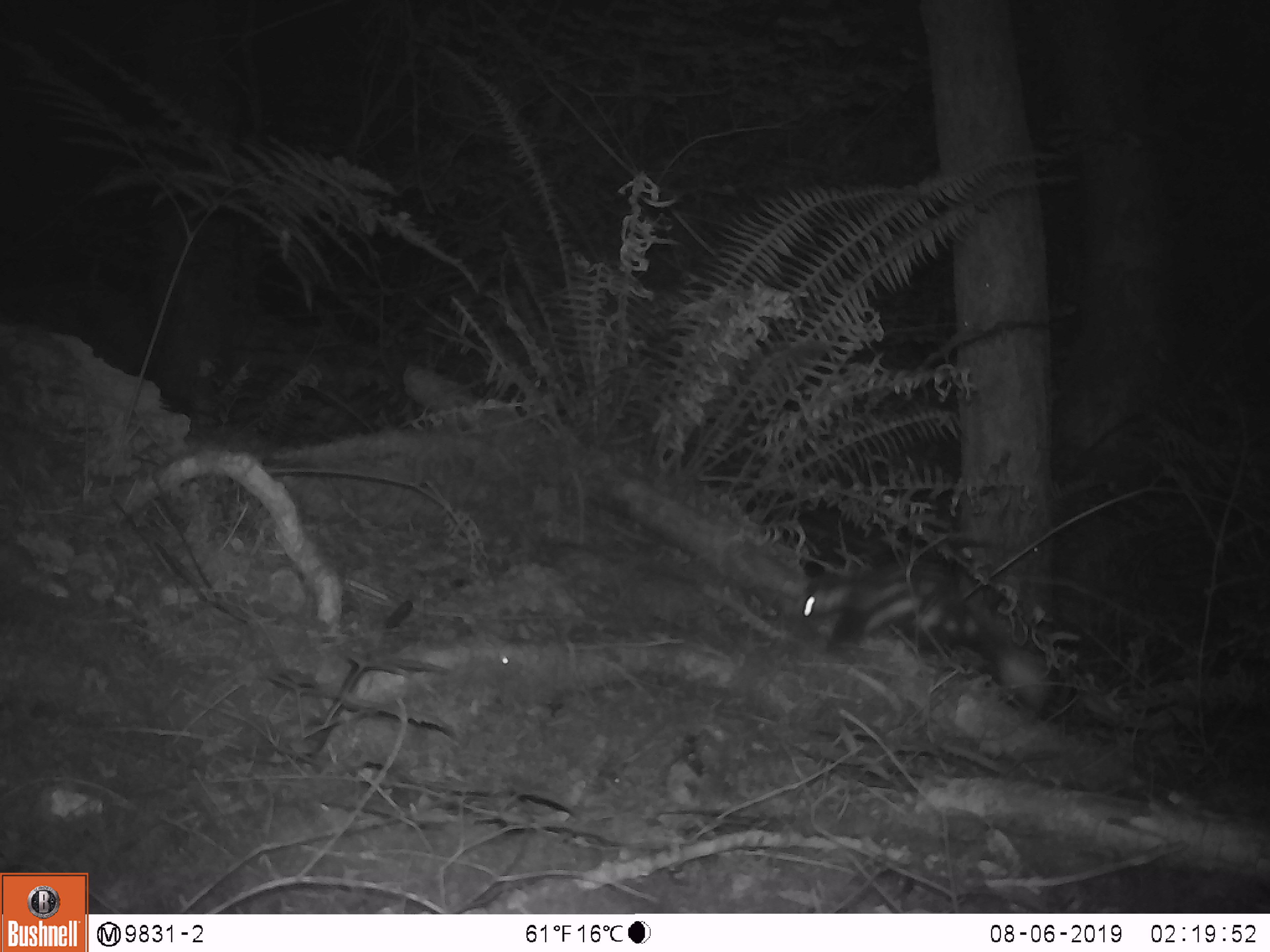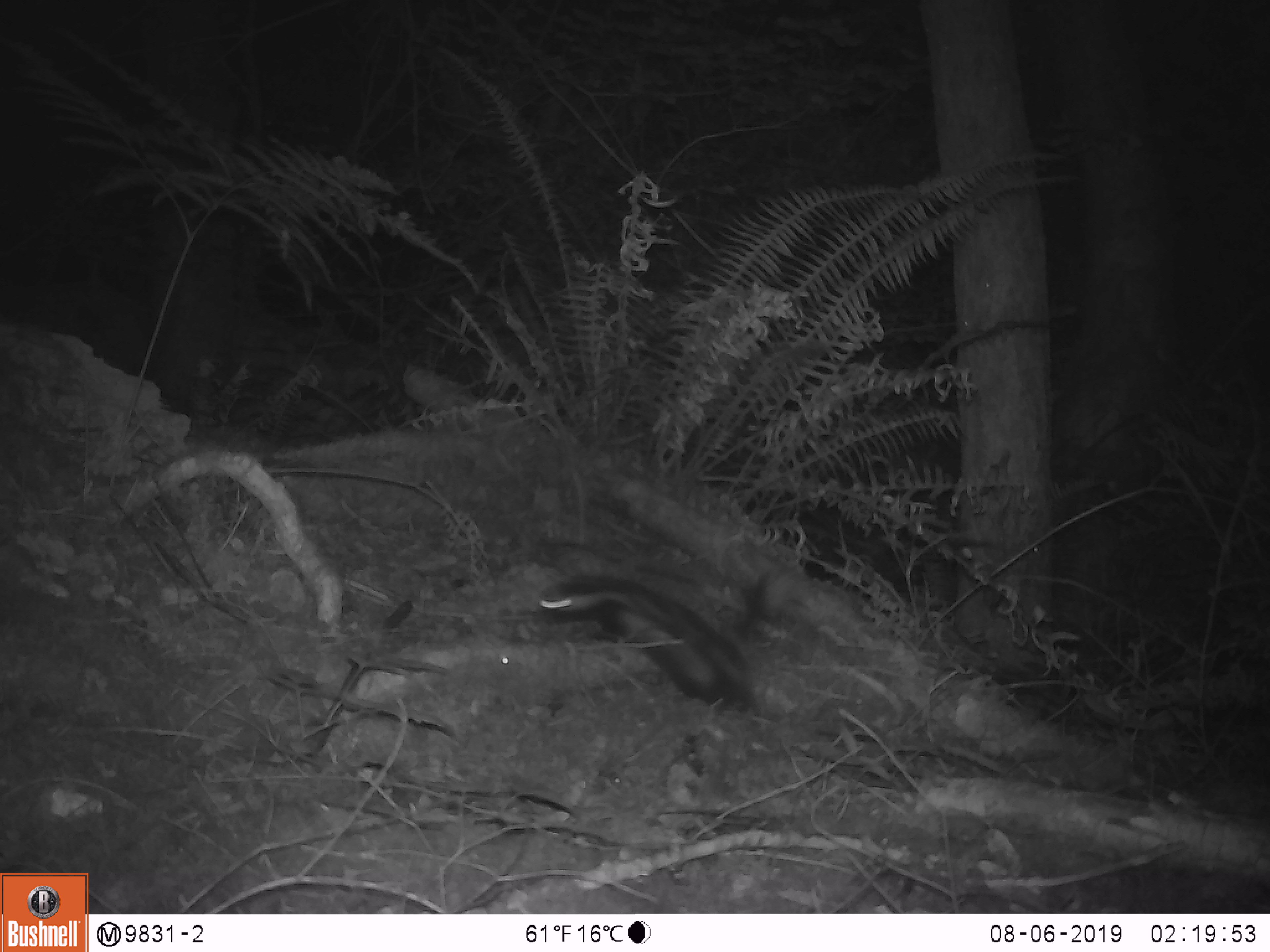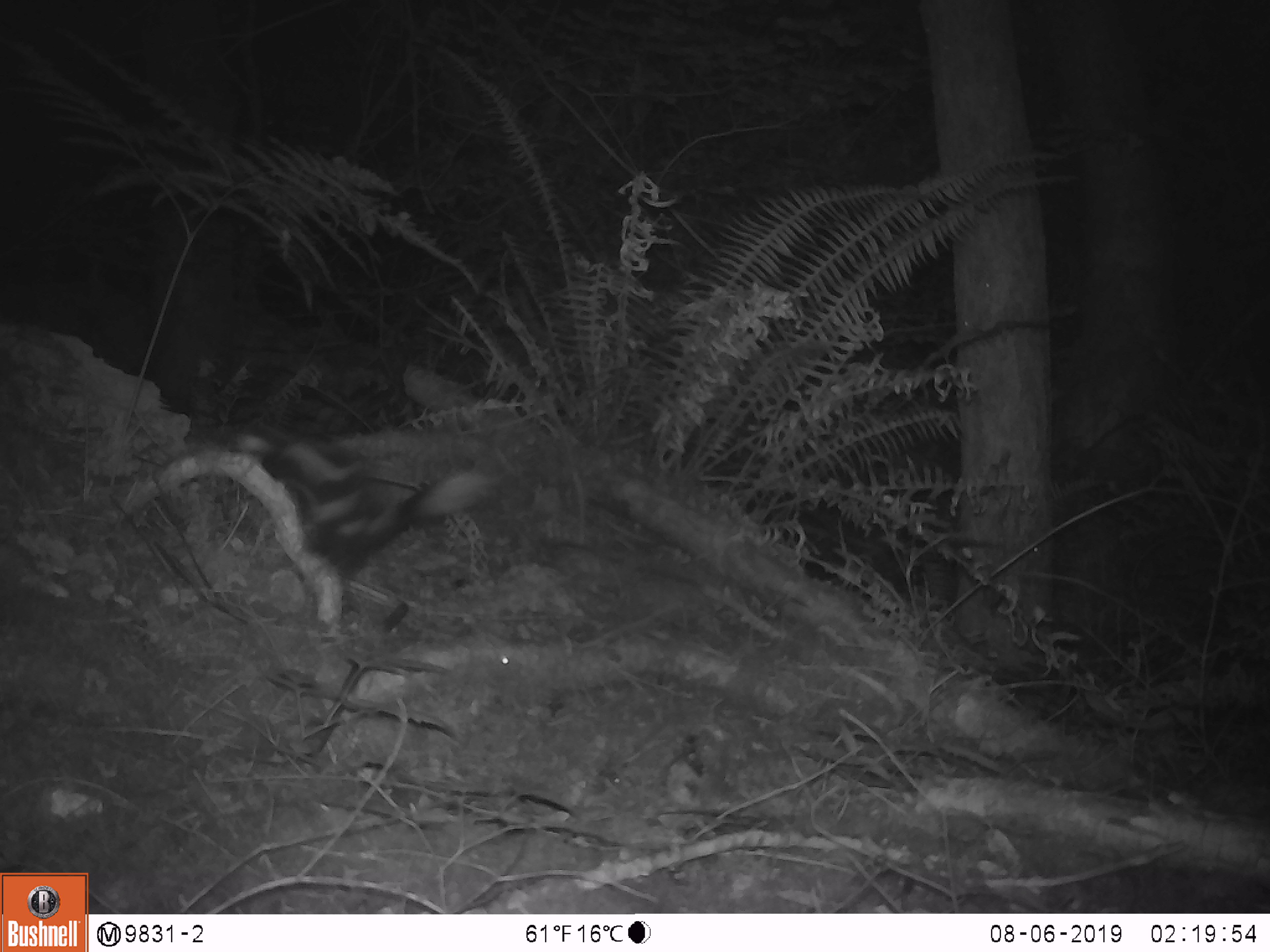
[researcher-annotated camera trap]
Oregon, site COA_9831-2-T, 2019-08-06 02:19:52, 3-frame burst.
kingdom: Animalia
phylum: Chordata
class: Mammalia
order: Carnivora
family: Mephitidae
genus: Spilogale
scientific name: Spilogale gracilis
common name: western spotted skunk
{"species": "western spotted skunk (Spilogale gracilis)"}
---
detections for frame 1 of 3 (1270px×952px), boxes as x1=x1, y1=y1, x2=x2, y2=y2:
western spotted skunk: x1=790, y1=564, x2=1051, y2=711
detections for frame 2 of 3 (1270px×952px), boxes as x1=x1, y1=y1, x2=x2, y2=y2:
western spotted skunk: x1=535, y1=562, x2=801, y2=717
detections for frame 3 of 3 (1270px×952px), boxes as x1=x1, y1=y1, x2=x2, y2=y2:
western spotted skunk: x1=219, y1=420, x2=496, y2=591